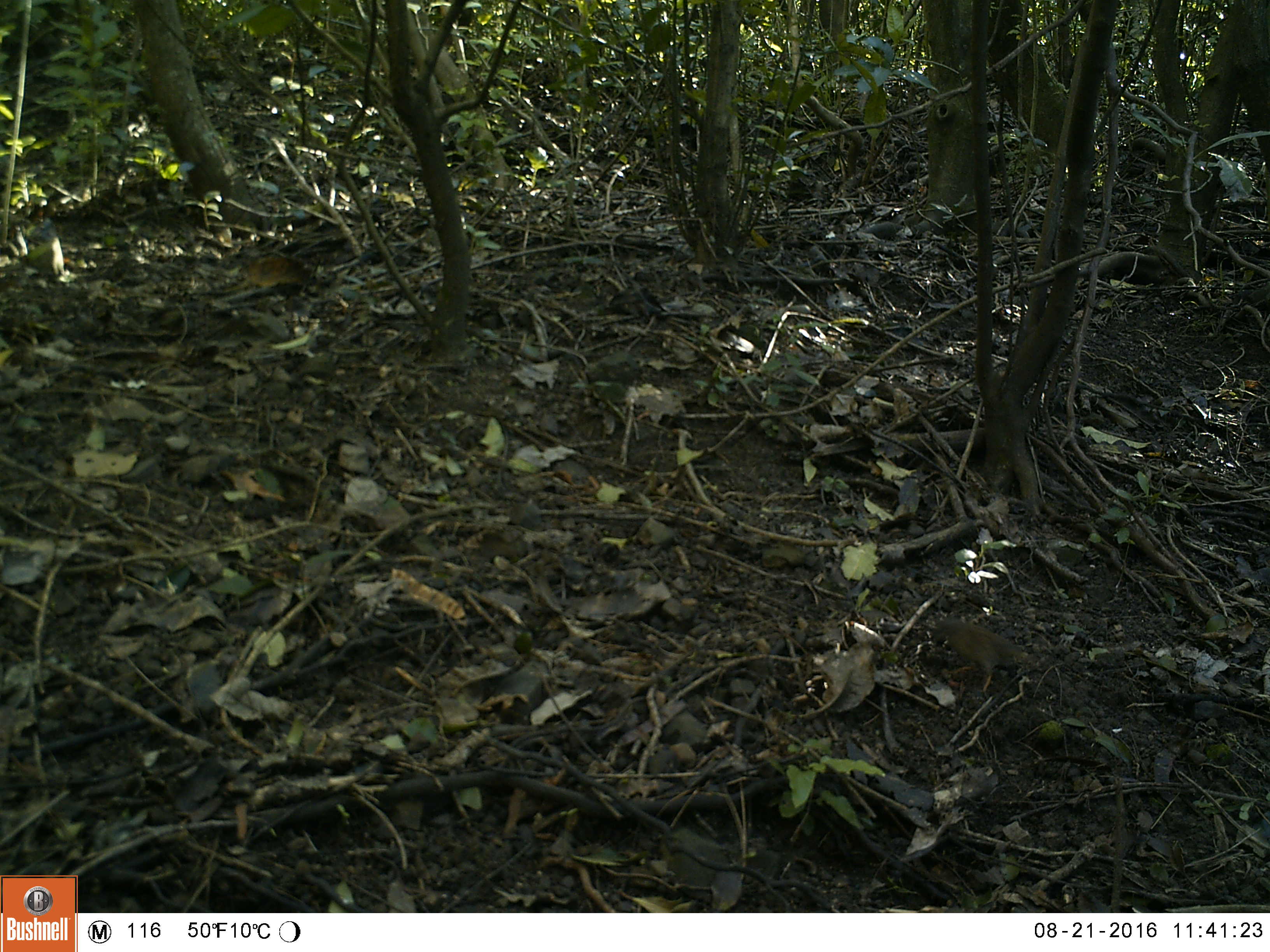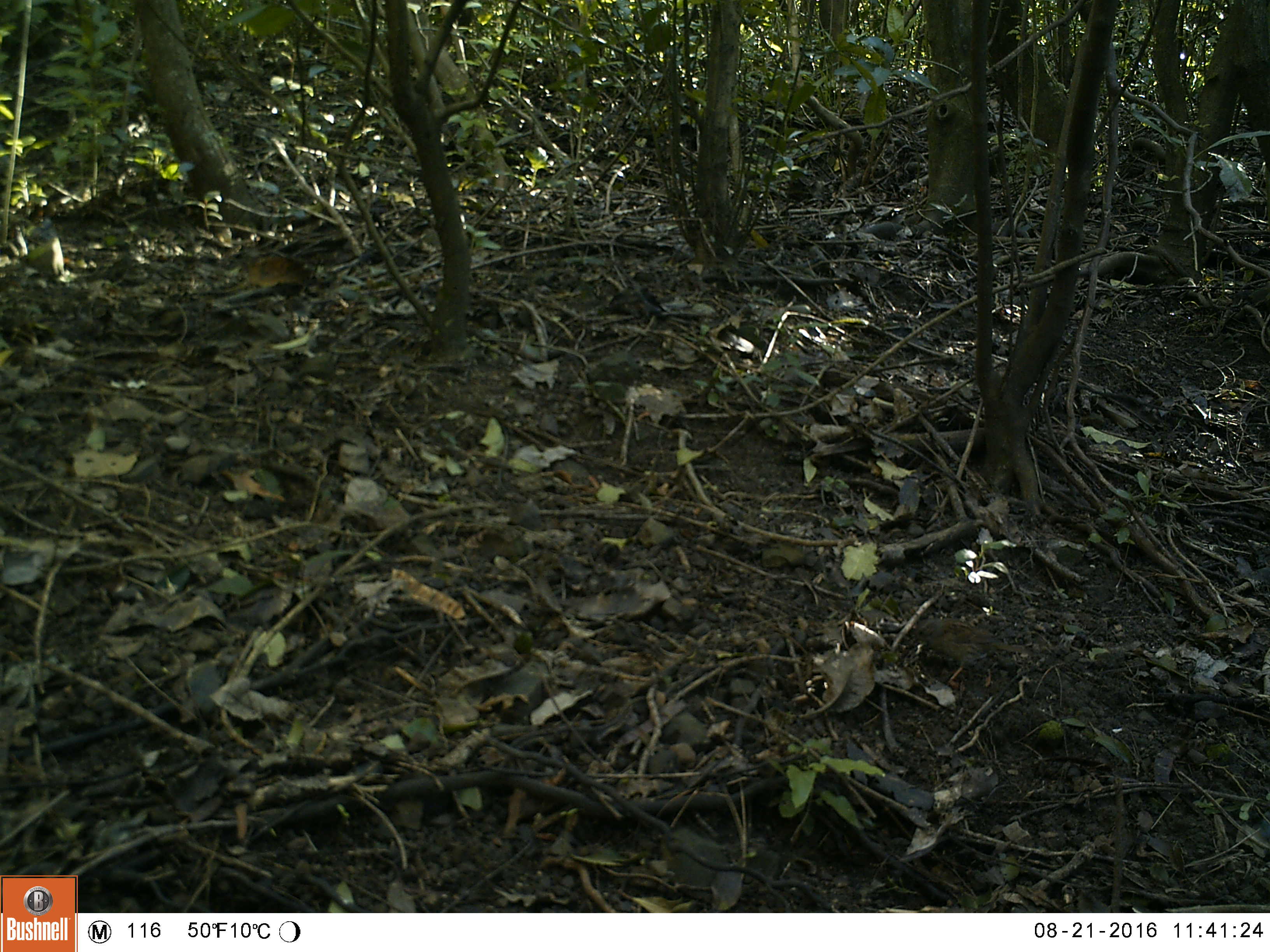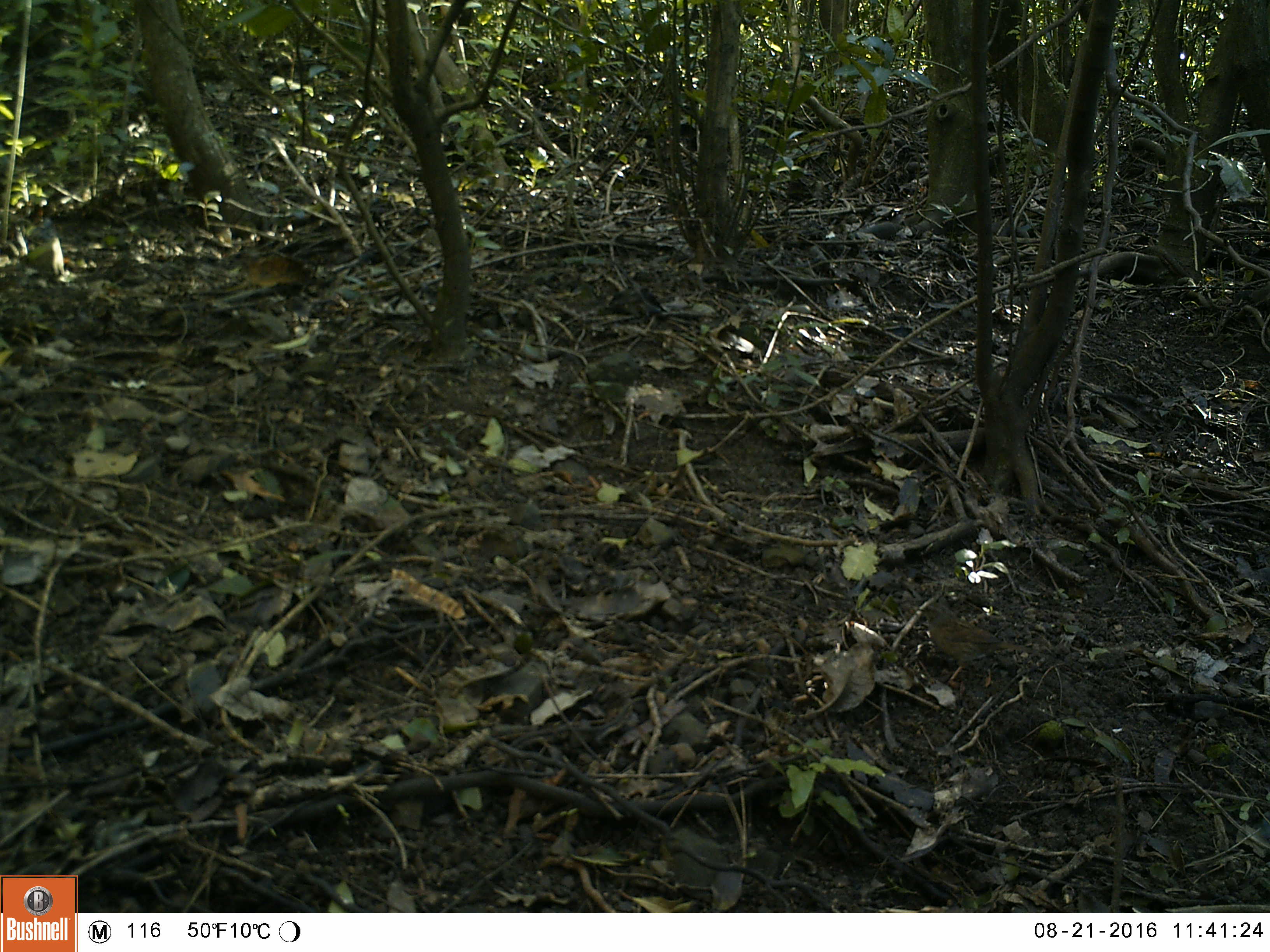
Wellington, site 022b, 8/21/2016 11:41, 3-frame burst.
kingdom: Animalia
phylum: Chordata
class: Aves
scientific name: Aves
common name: bird